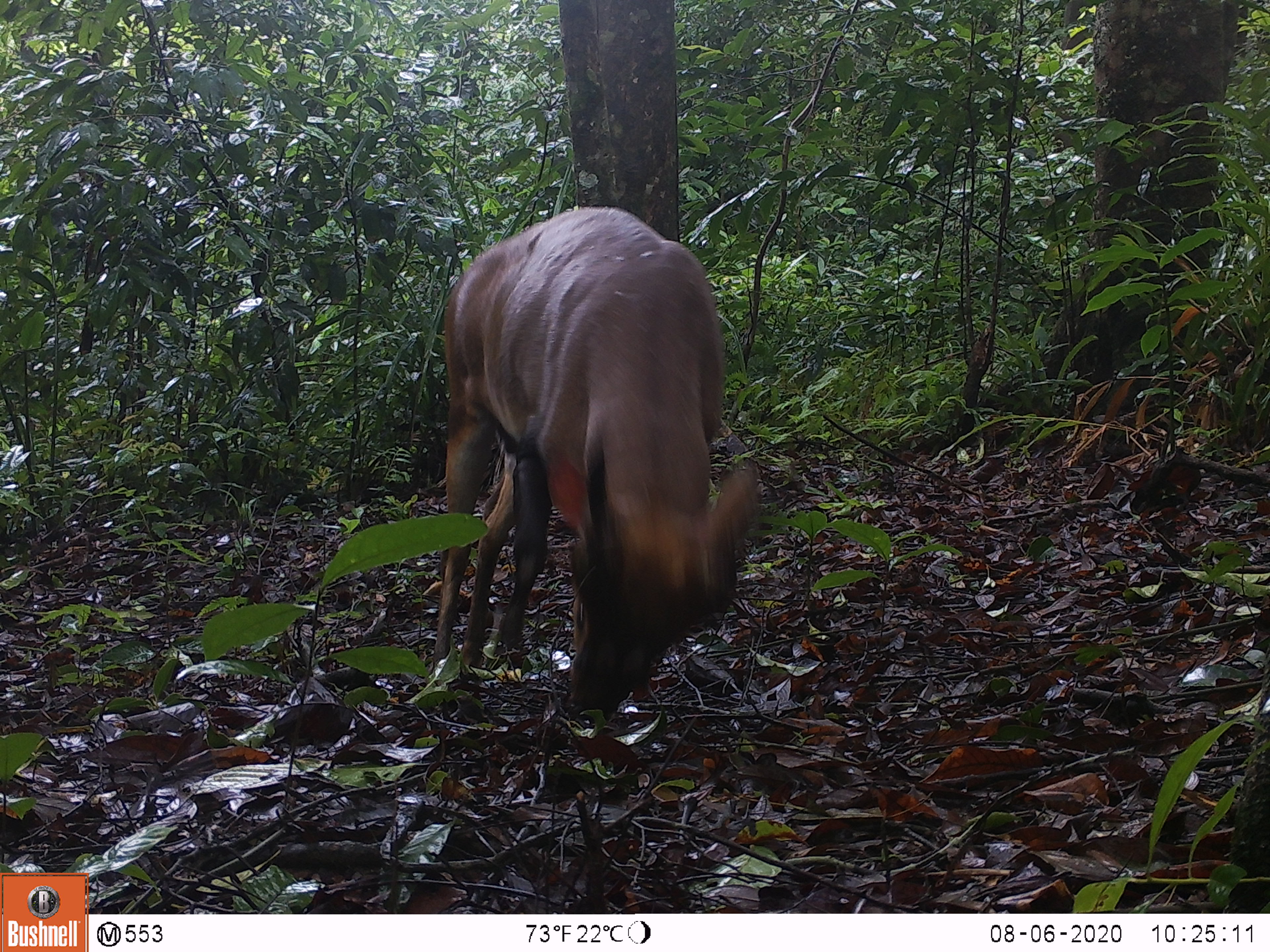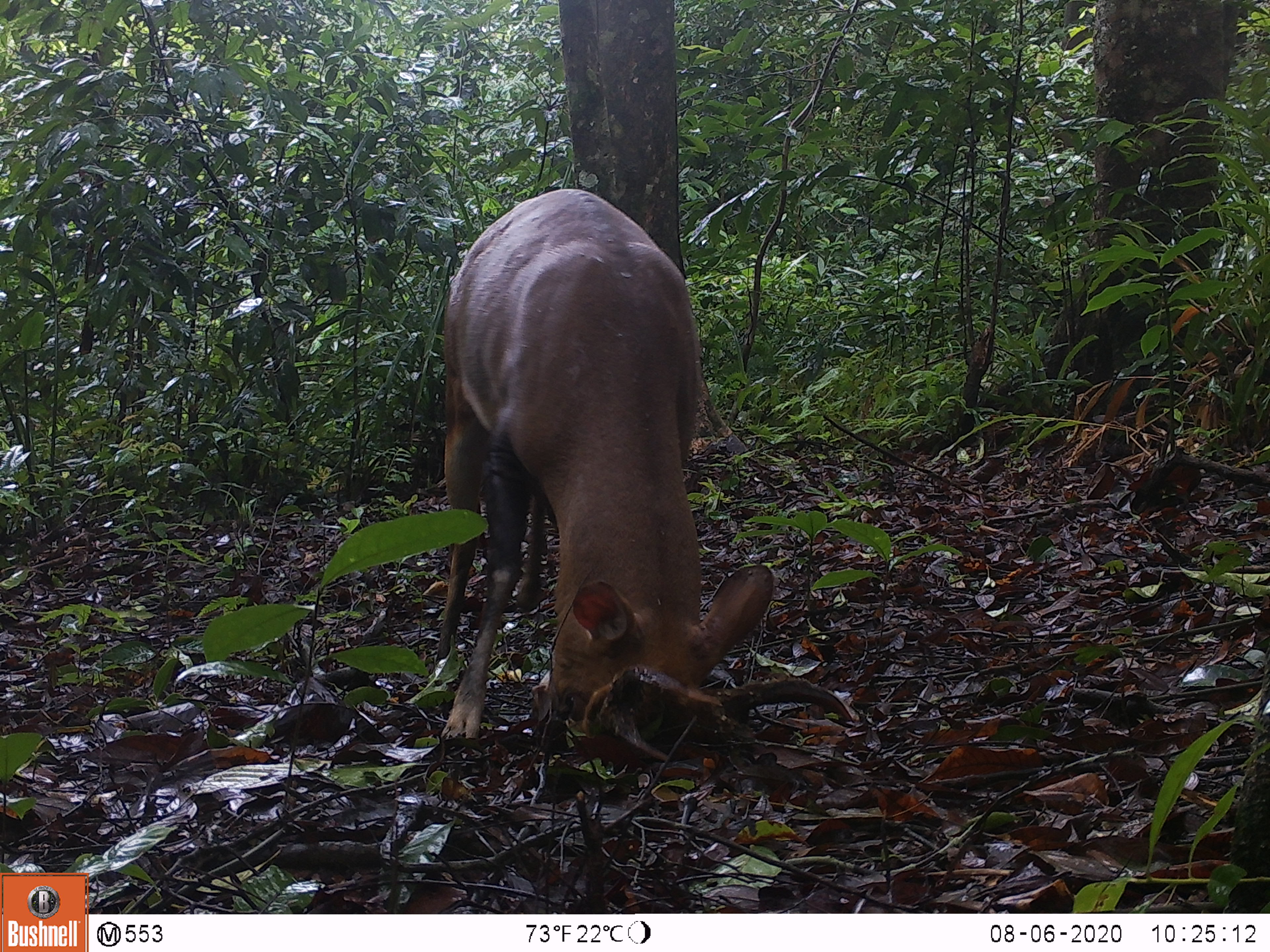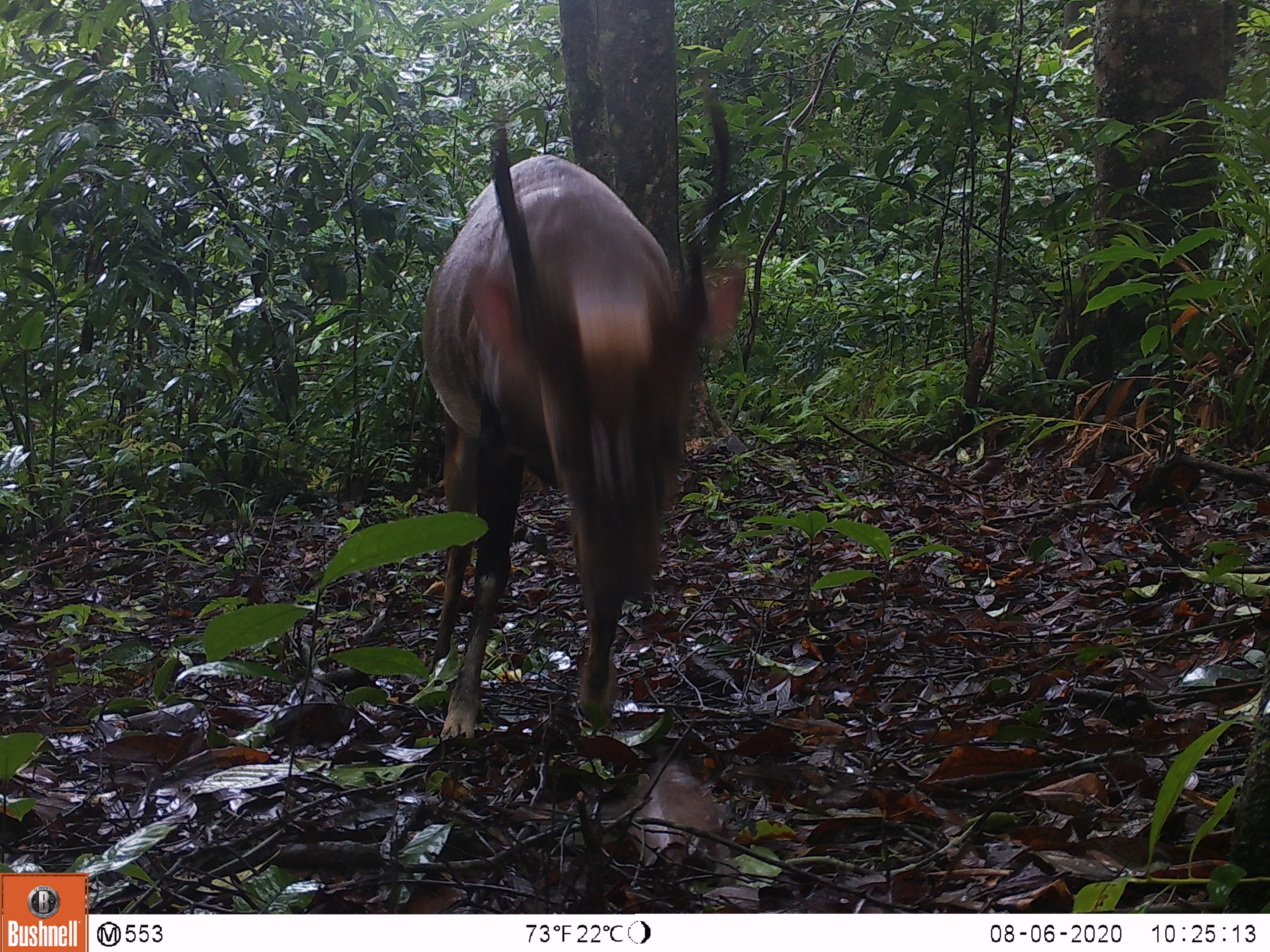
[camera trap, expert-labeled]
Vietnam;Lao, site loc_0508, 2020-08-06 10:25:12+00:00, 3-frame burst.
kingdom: Animalia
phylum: Chordata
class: Mammalia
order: Artiodactyla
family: Cervidae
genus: Muntiacus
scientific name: Muntiacus vuquangensis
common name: large-antlered muntjac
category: large antlered muntjac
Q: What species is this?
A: Large antlered muntjac (large-antlered muntjac) (Muntiacus vuquangensis).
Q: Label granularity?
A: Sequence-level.